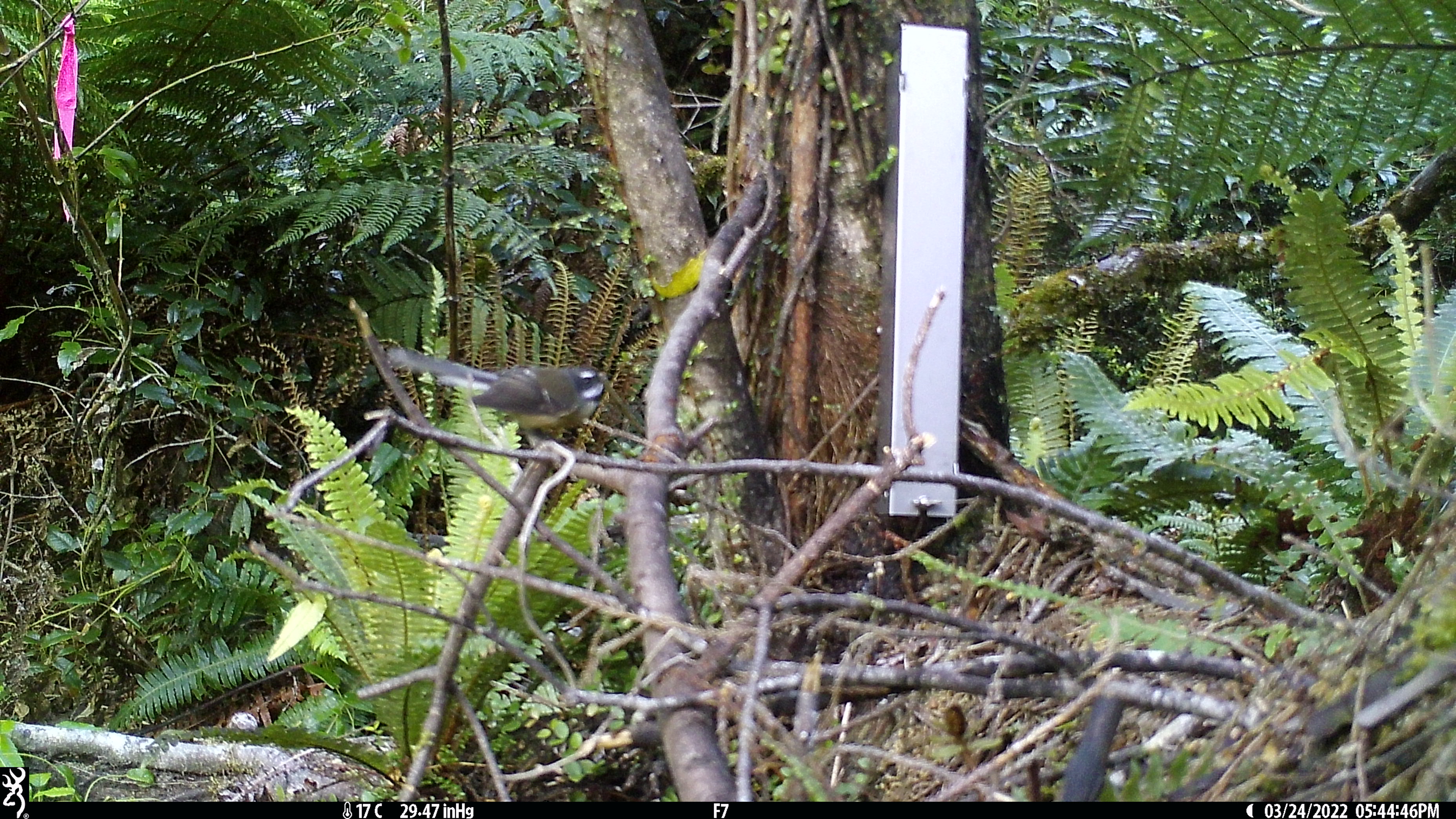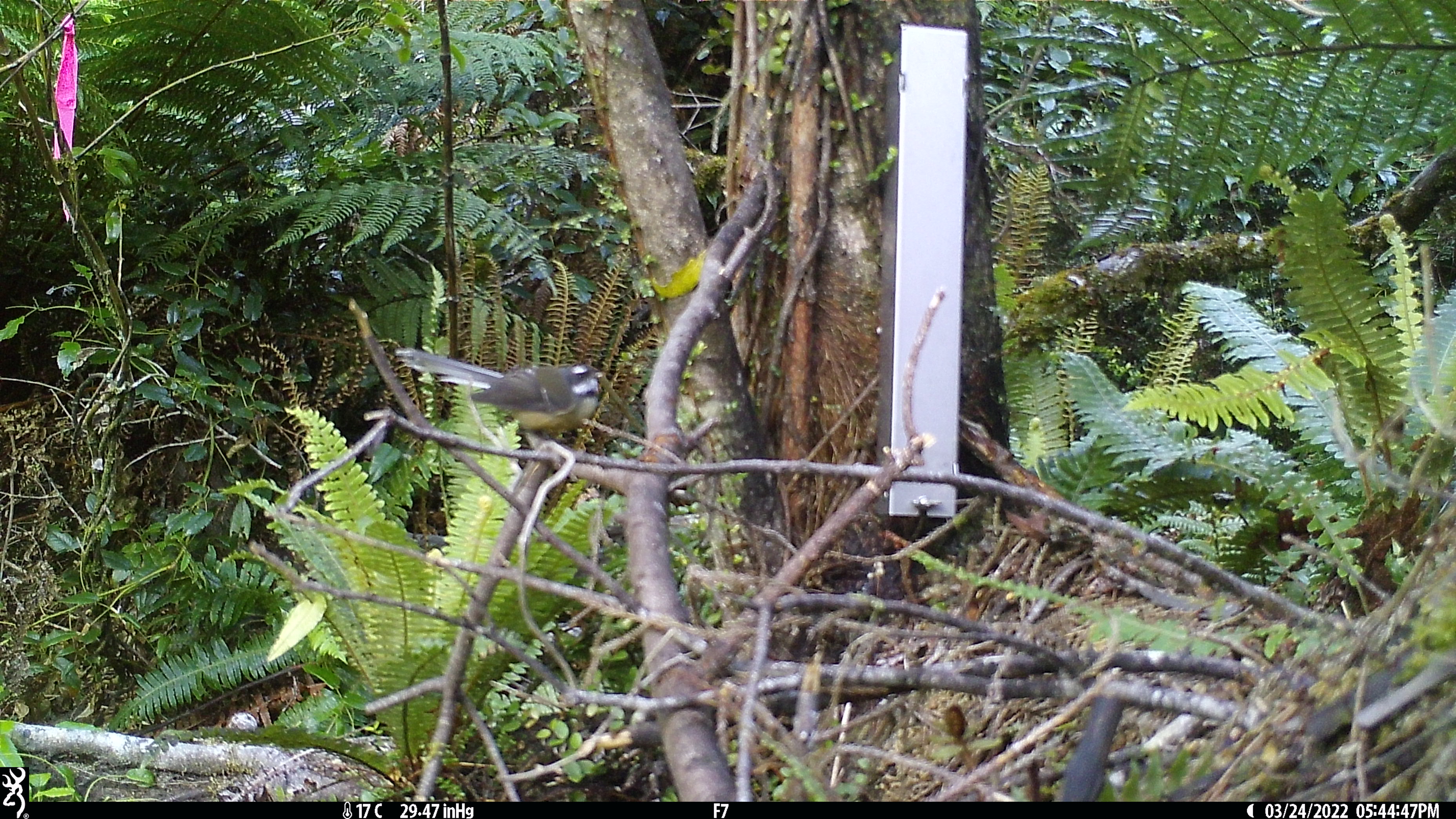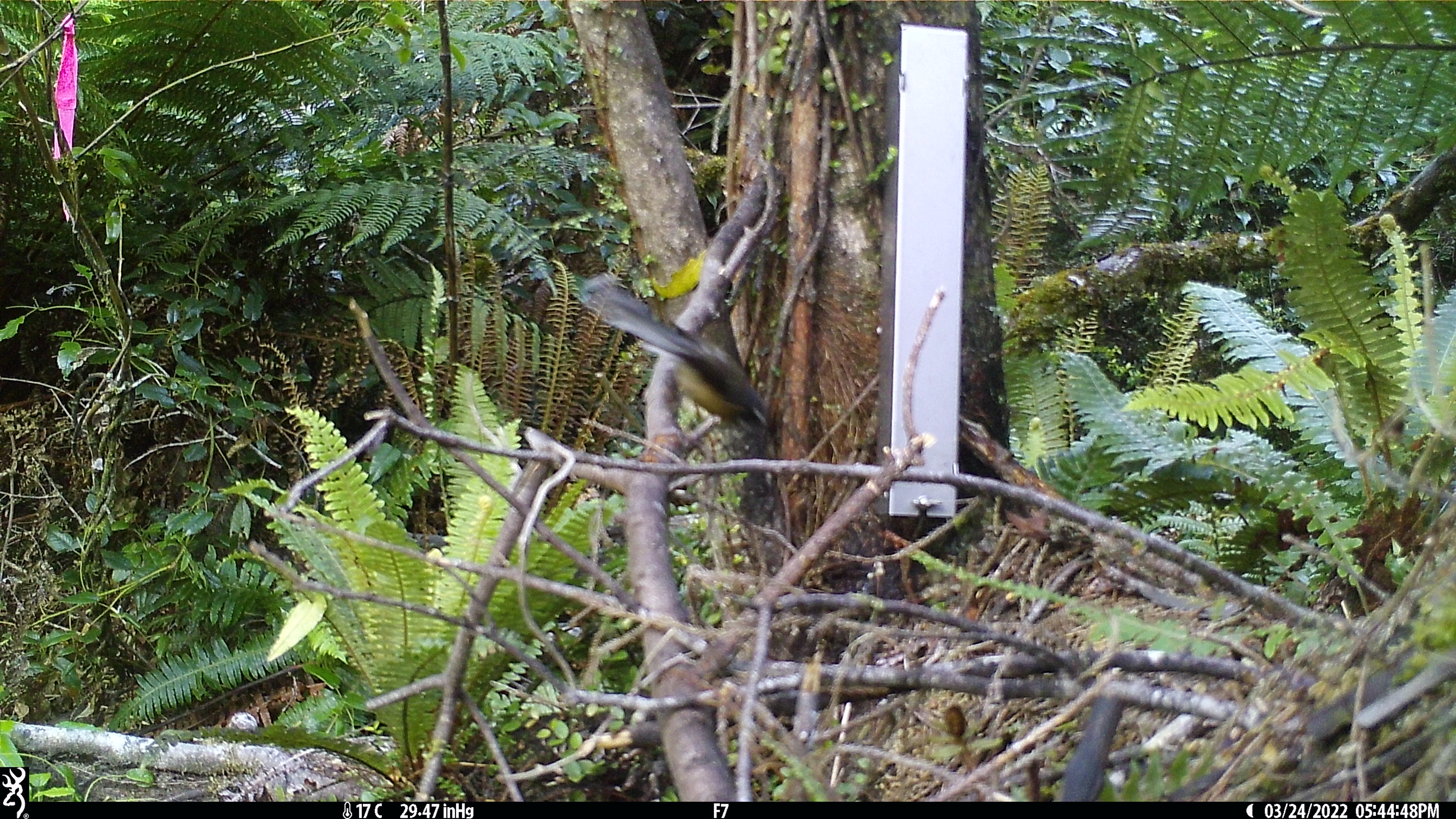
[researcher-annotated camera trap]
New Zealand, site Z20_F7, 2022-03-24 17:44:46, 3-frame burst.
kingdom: Animalia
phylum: Chordata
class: Aves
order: Passeriformes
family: Rhipiduridae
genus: Rhipidura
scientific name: Rhipidura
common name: fantails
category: fantail